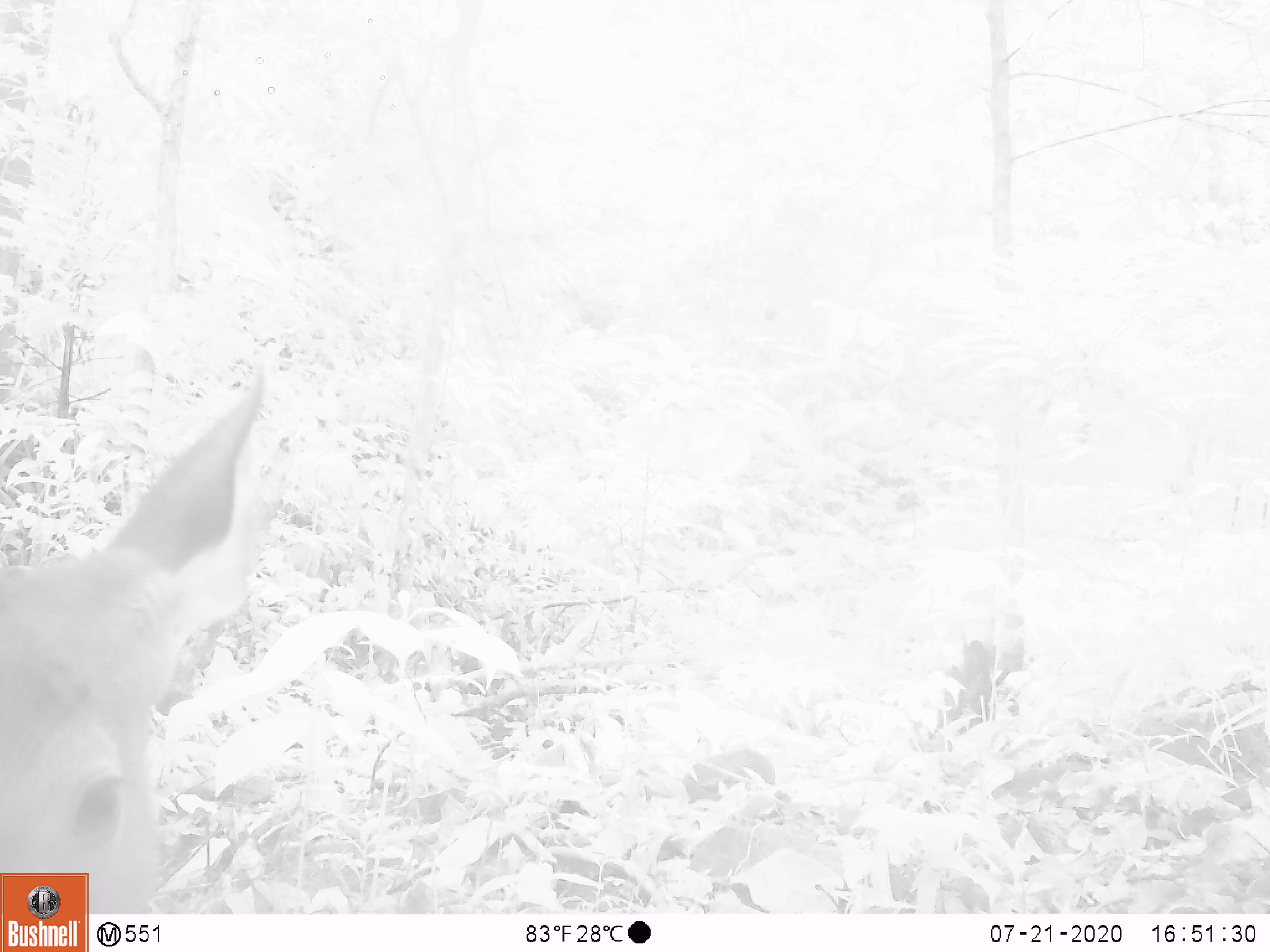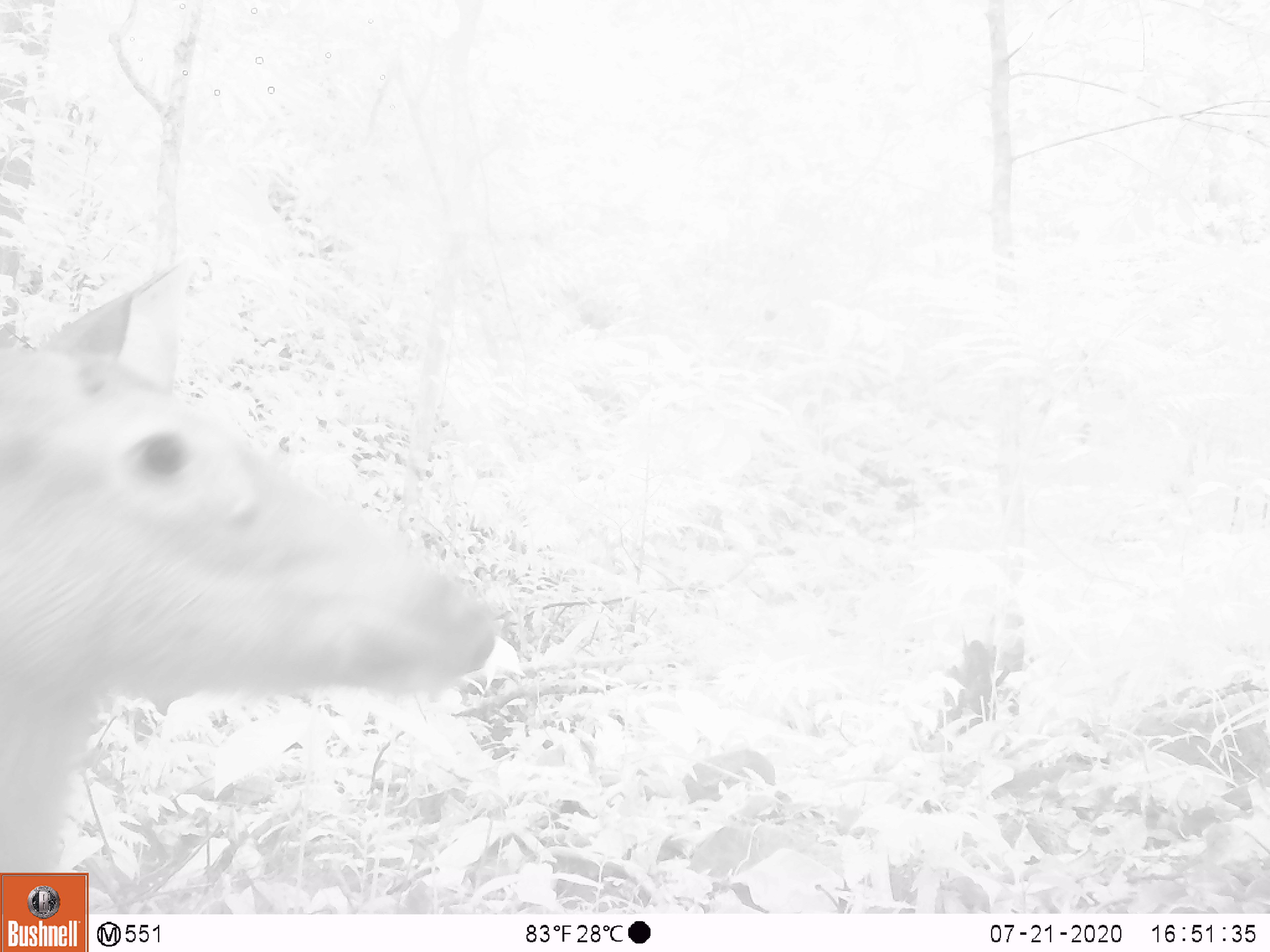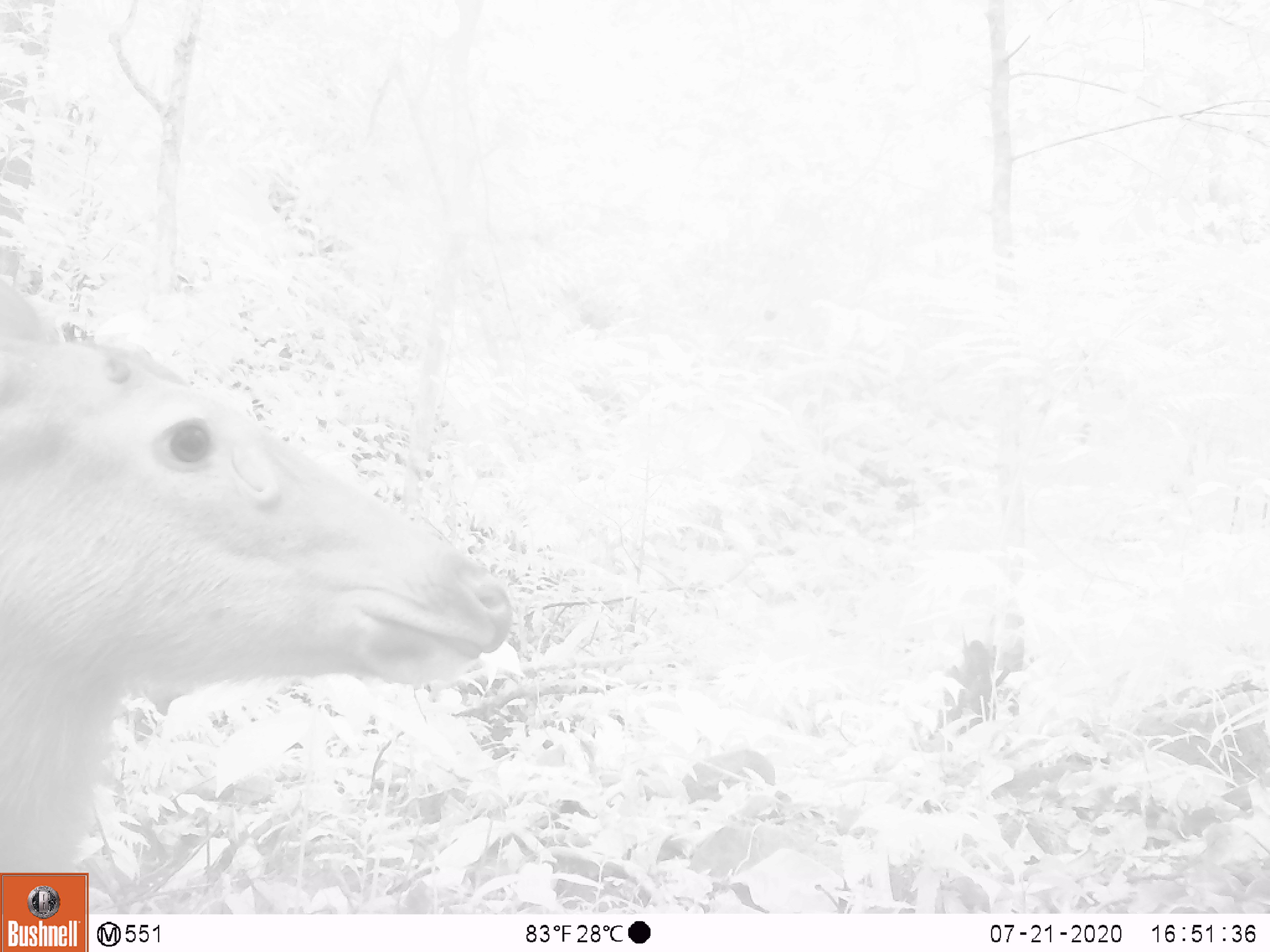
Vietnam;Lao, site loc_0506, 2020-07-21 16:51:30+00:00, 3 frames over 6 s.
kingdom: Animalia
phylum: Chordata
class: Mammalia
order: Artiodactyla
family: Cervidae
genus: Rusa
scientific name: Rusa unicolor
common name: sambar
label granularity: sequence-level